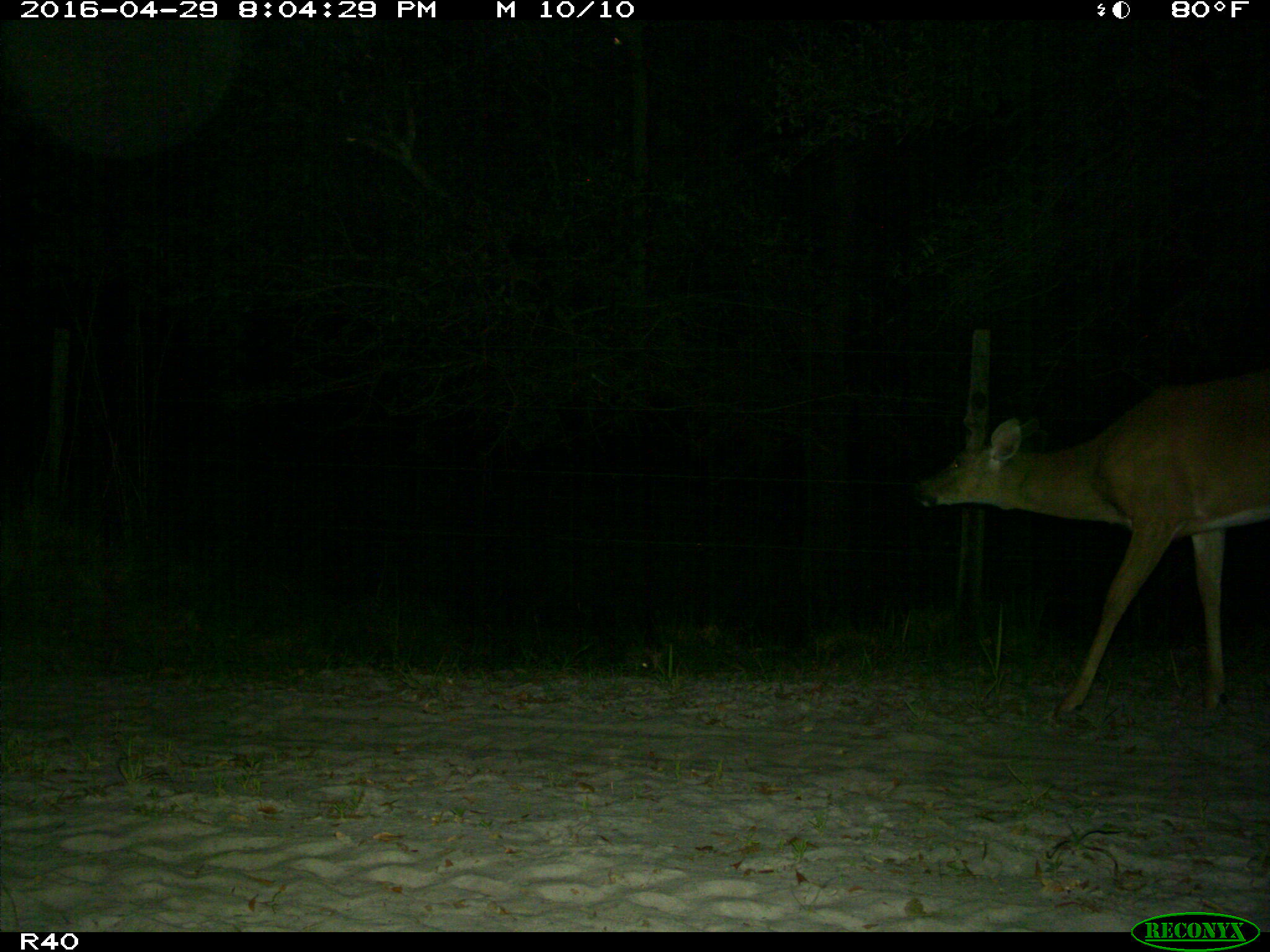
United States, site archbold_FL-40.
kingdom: Animalia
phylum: Chordata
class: Mammalia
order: Artiodactyla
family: Cervidae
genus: Odocoileus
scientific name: Odocoileus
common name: deer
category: unidentified deer